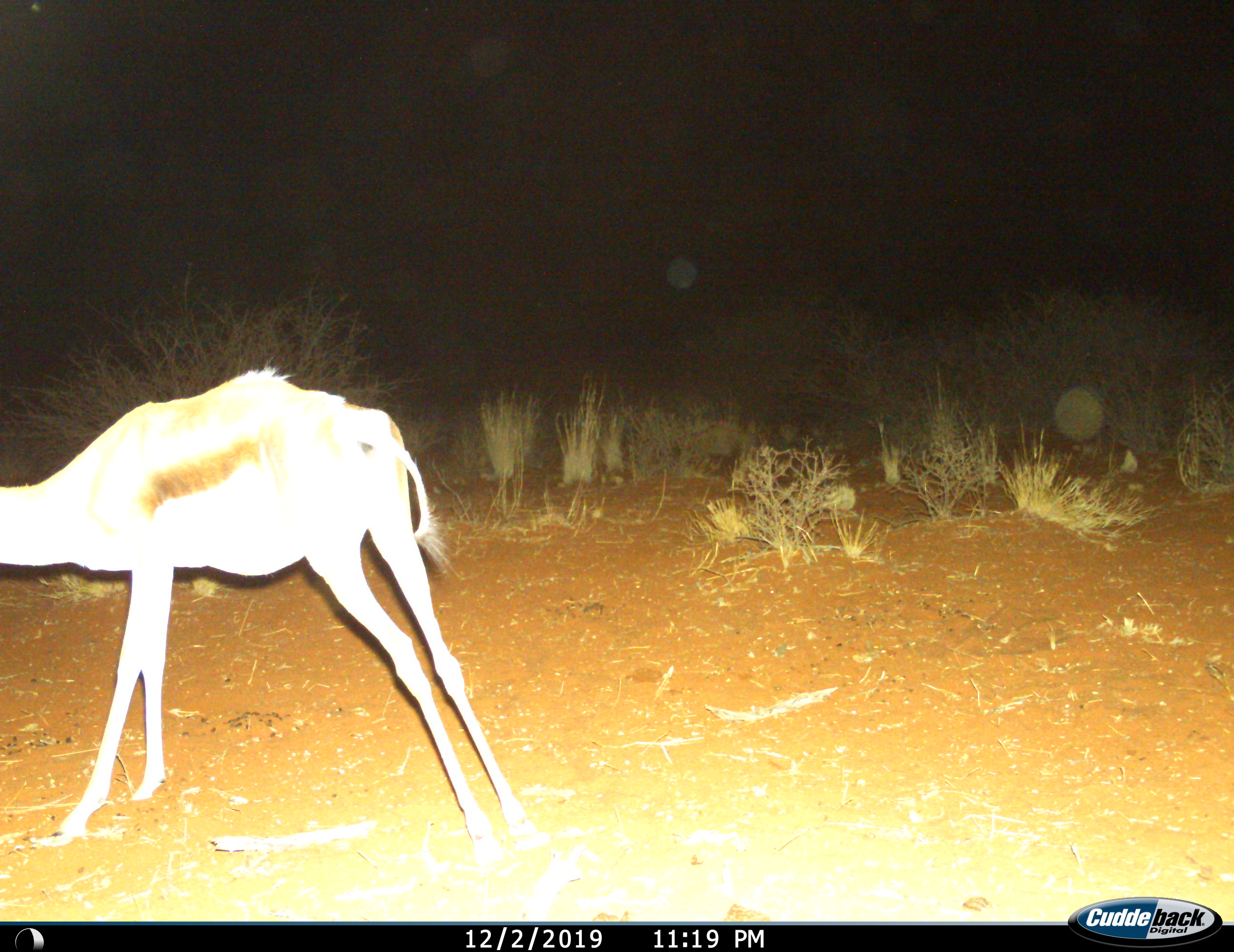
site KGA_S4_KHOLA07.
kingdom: Animalia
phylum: Chordata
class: Mammalia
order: Artiodactyla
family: Bovidae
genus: Antidorcas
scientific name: Antidorcas marsupialis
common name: springbok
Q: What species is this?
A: Springbok (Antidorcas marsupialis).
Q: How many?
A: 1.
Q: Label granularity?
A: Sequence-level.